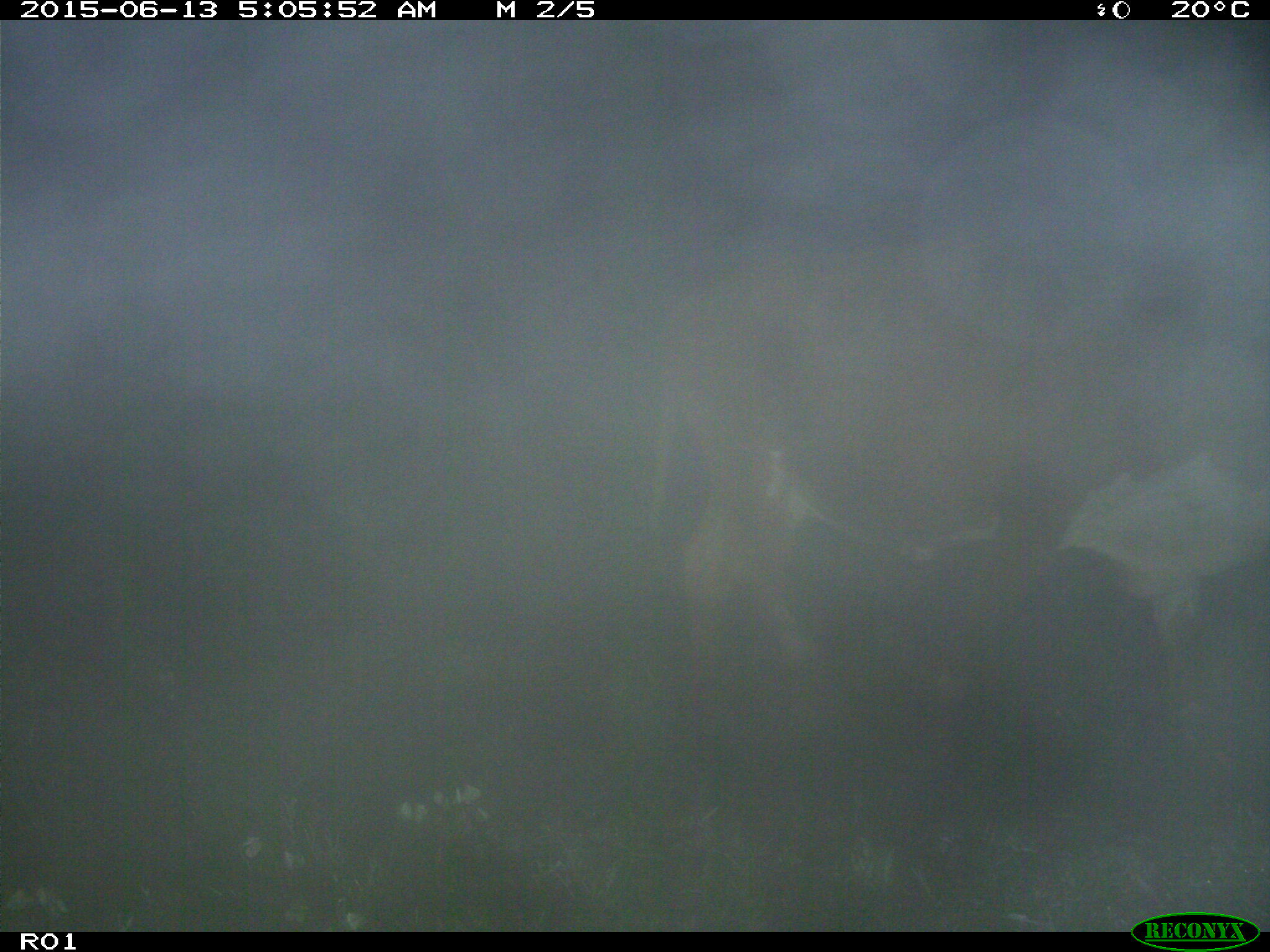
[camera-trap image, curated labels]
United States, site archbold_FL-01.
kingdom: Animalia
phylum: Chordata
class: Mammalia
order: Artiodactyla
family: Bovidae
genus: Bos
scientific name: Bos taurus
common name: domestic cow